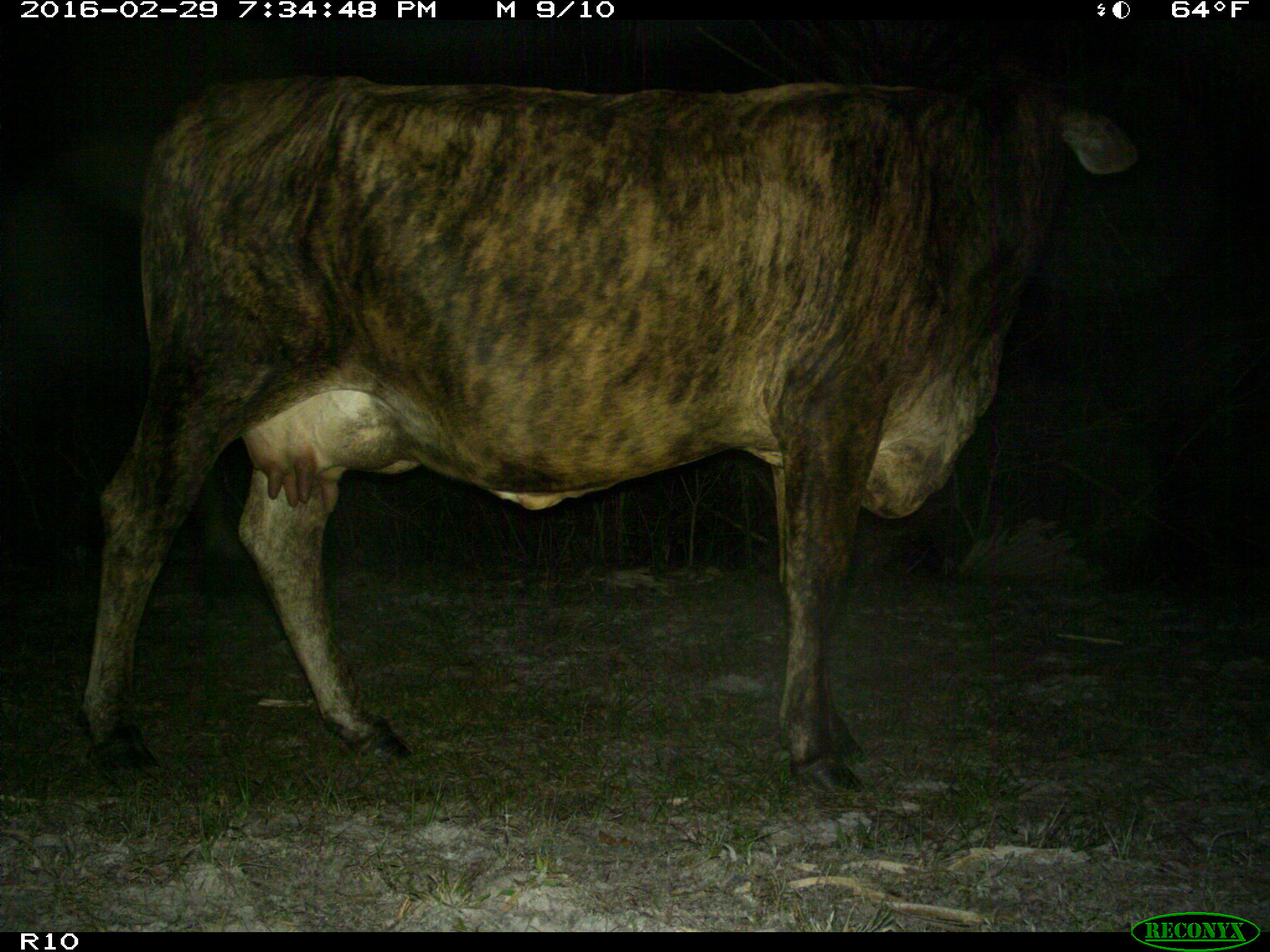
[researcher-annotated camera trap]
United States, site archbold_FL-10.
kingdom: Animalia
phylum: Chordata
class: Mammalia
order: Artiodactyla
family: Bovidae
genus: Bos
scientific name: Bos taurus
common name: domestic cow